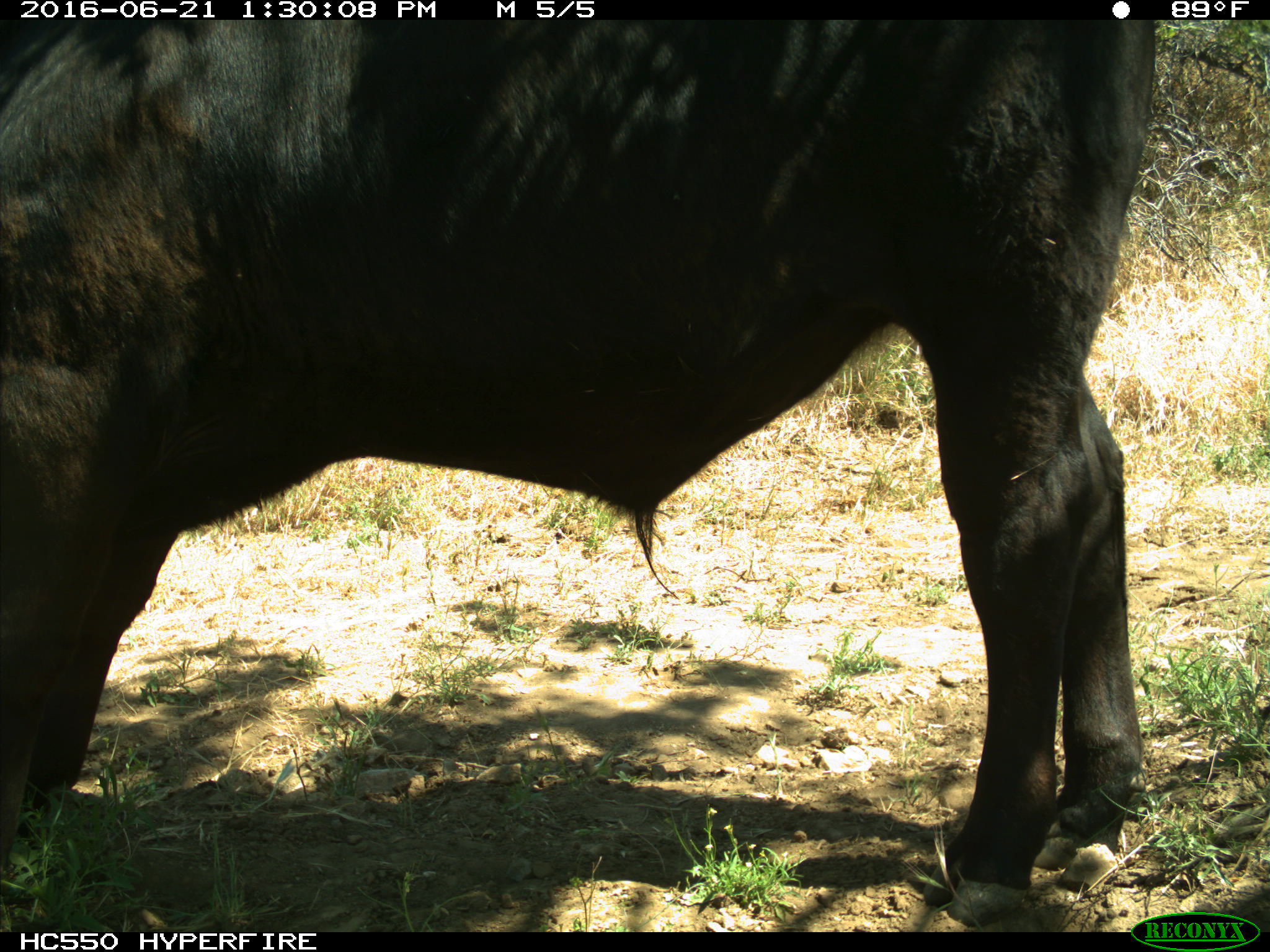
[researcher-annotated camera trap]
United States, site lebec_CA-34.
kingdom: Animalia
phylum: Chordata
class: Mammalia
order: Artiodactyla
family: Bovidae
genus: Bos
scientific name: Bos taurus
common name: domestic cow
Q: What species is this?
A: Bos taurus (domestic cow).